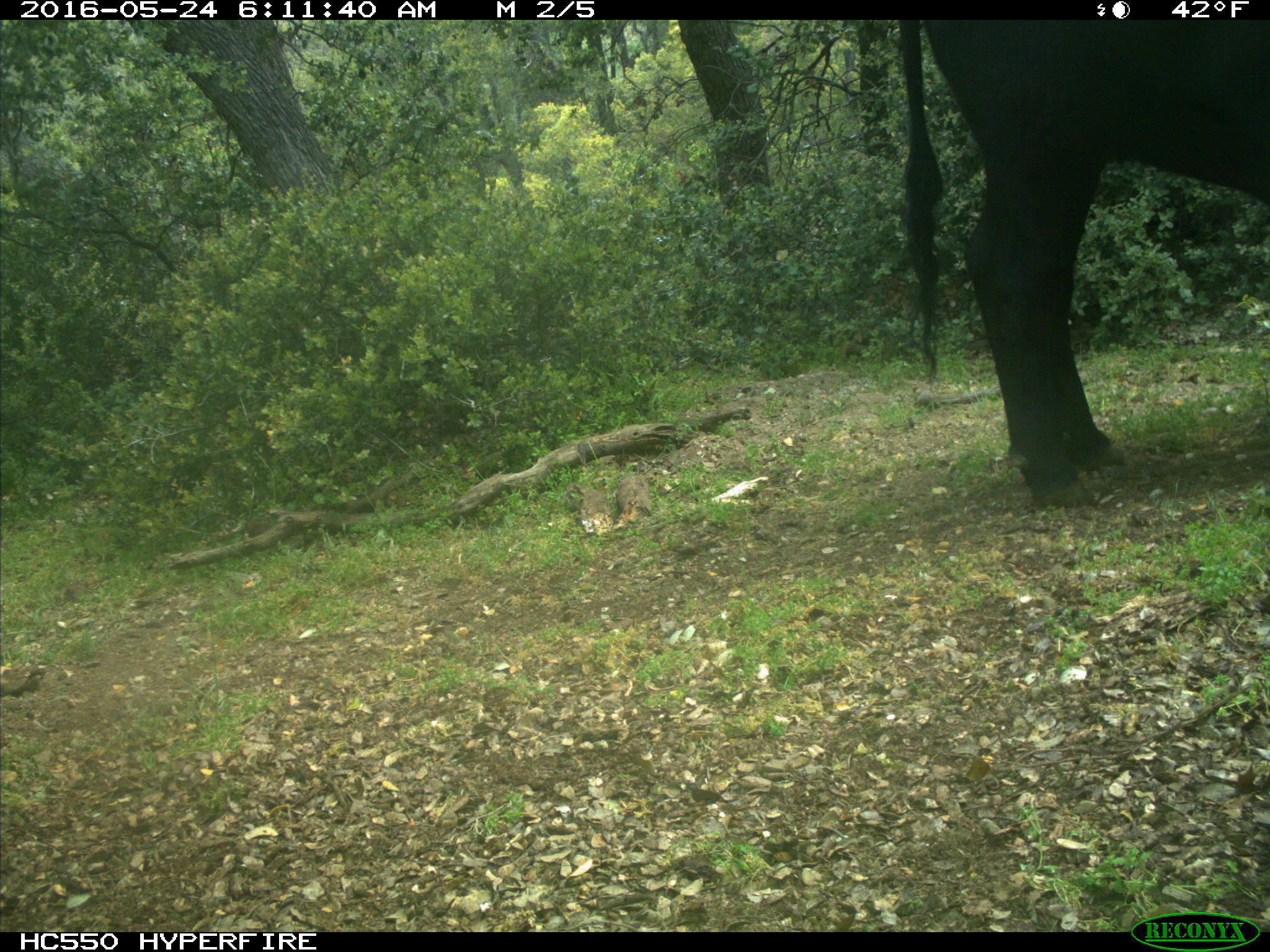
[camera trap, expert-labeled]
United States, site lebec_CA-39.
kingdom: Animalia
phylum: Chordata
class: Mammalia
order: Artiodactyla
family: Bovidae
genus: Bos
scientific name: Bos taurus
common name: domestic cow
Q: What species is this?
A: Bos taurus (domestic cow).